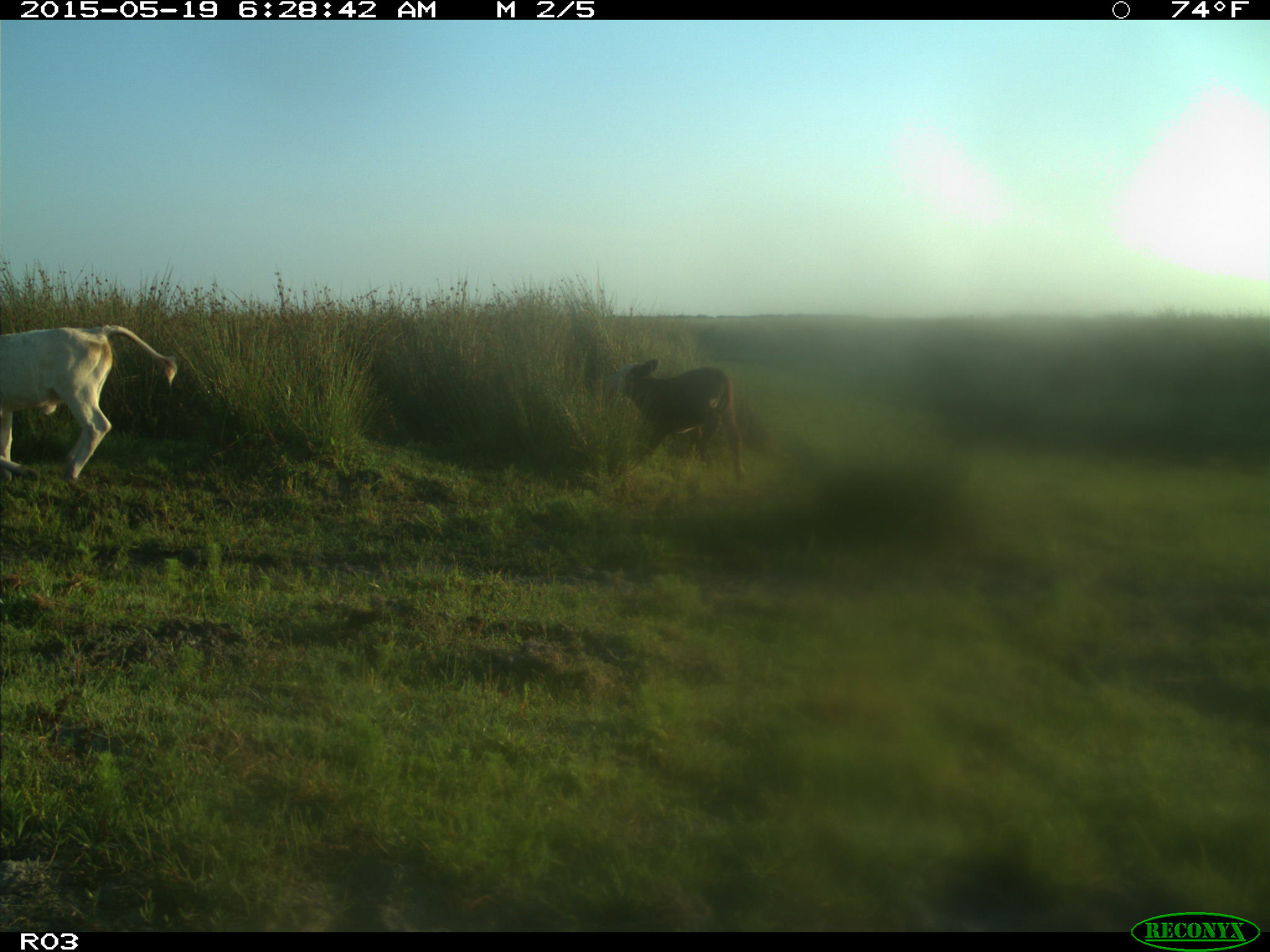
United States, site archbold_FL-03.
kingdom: Animalia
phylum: Chordata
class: Mammalia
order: Artiodactyla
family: Bovidae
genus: Bos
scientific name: Bos taurus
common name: domestic cow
Bos taurus (domestic cow).